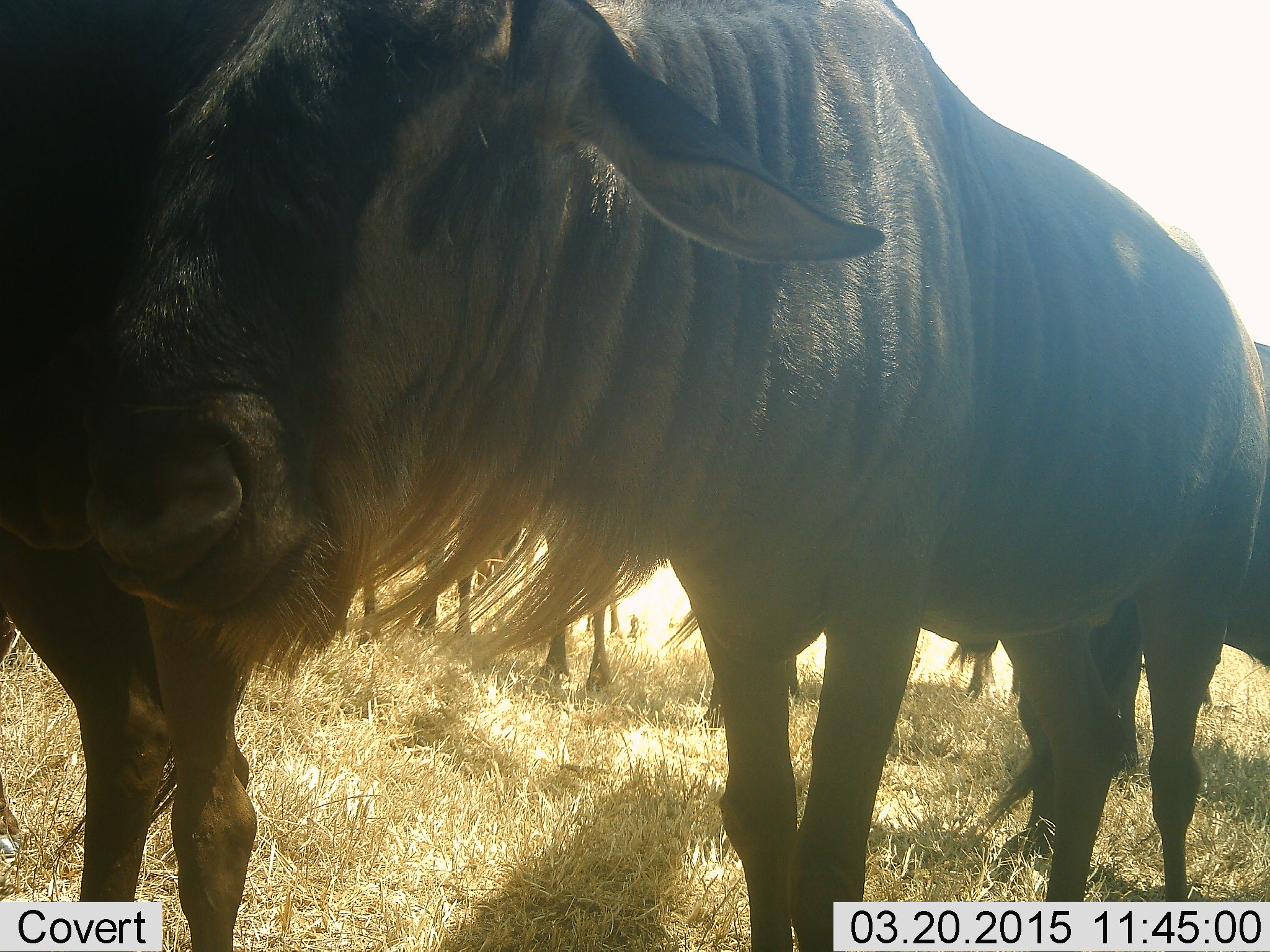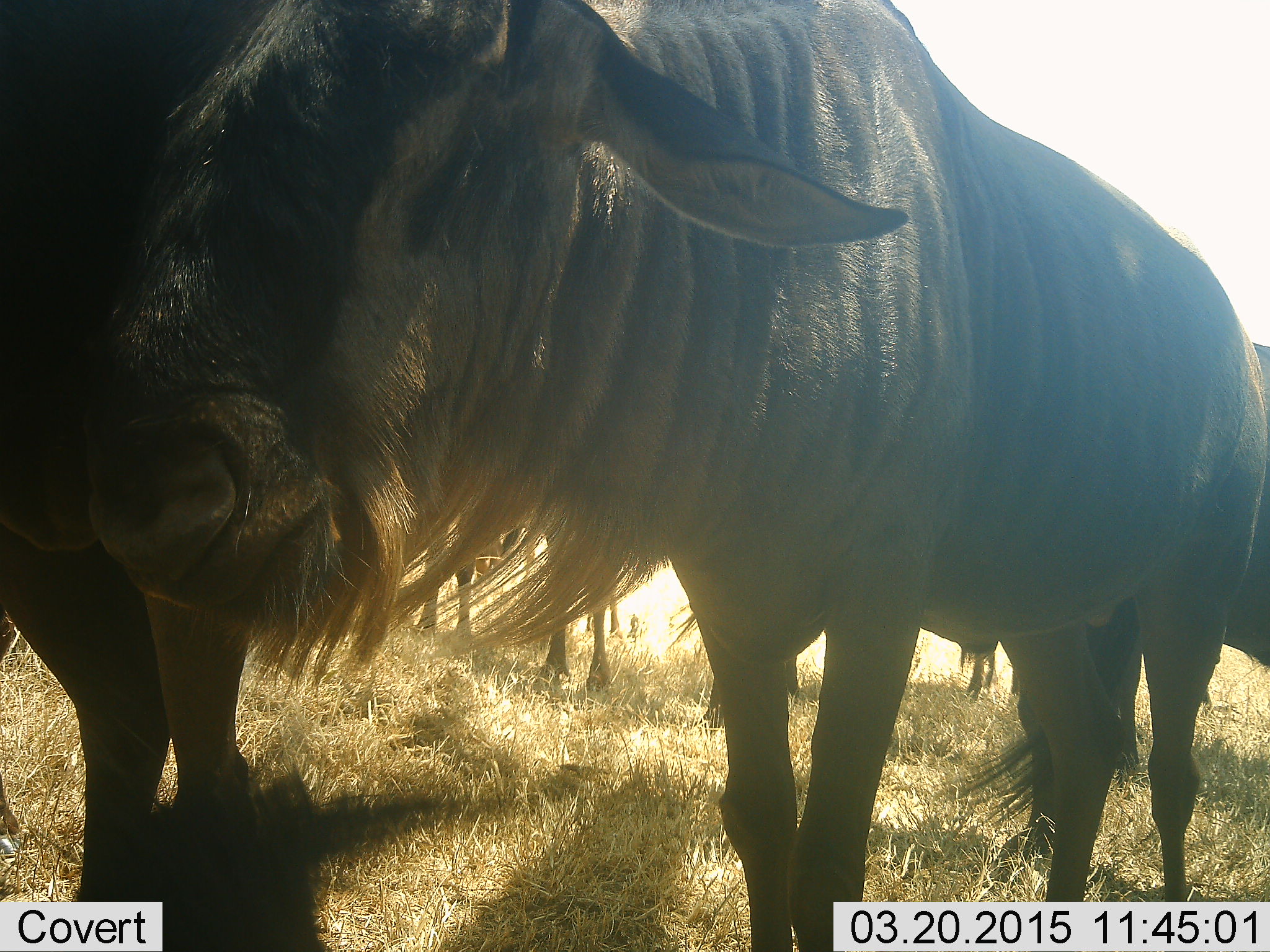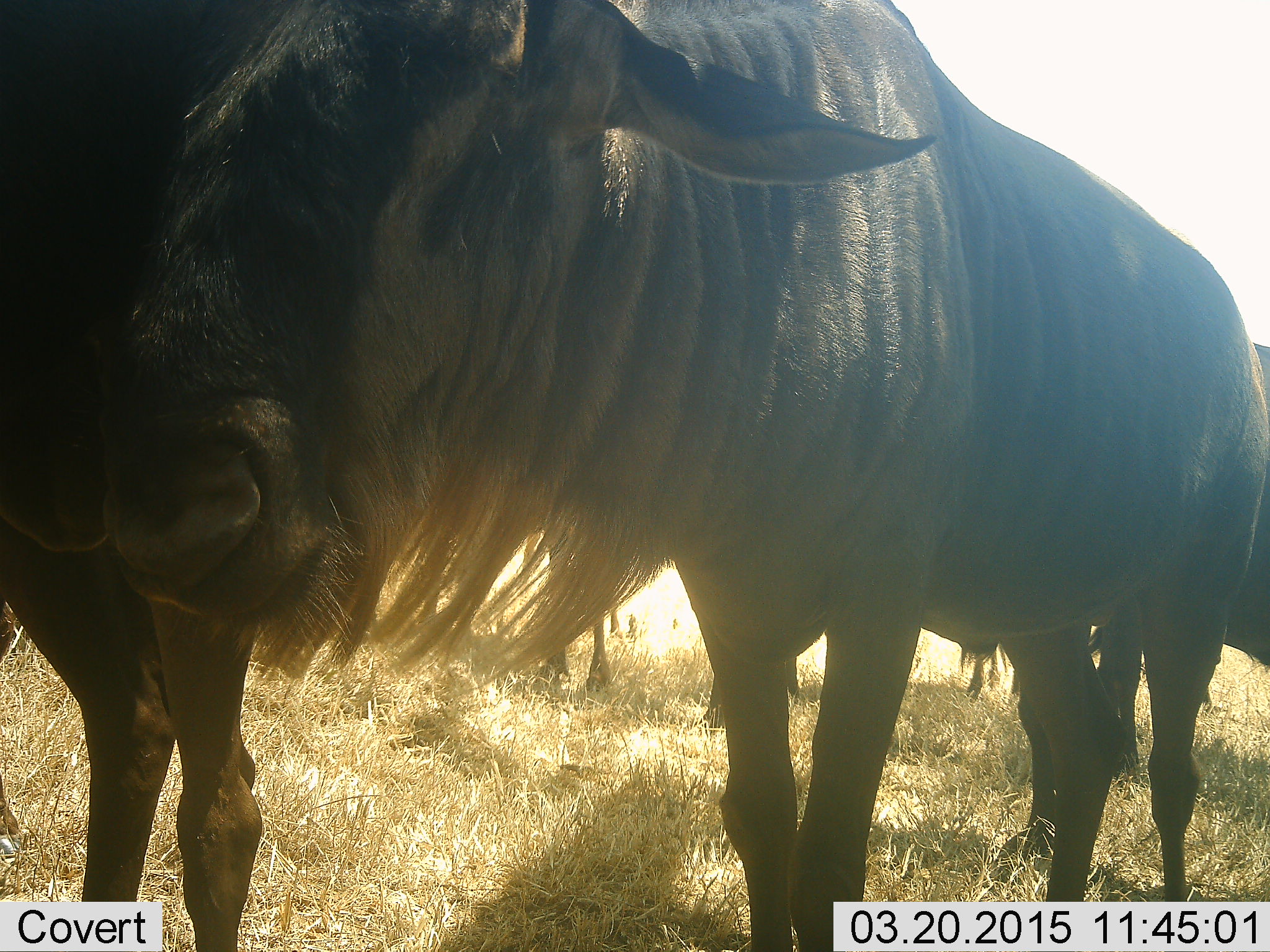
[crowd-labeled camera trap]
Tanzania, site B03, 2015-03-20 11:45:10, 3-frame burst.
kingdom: Animalia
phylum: Chordata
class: Mammalia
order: Artiodactyla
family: Bovidae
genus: Connochaetes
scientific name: Connochaetes taurinus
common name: blue wildebeest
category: wildebeest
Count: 5.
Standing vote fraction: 90%.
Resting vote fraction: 0%.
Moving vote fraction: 0%.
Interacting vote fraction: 10%.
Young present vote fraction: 0%.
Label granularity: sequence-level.